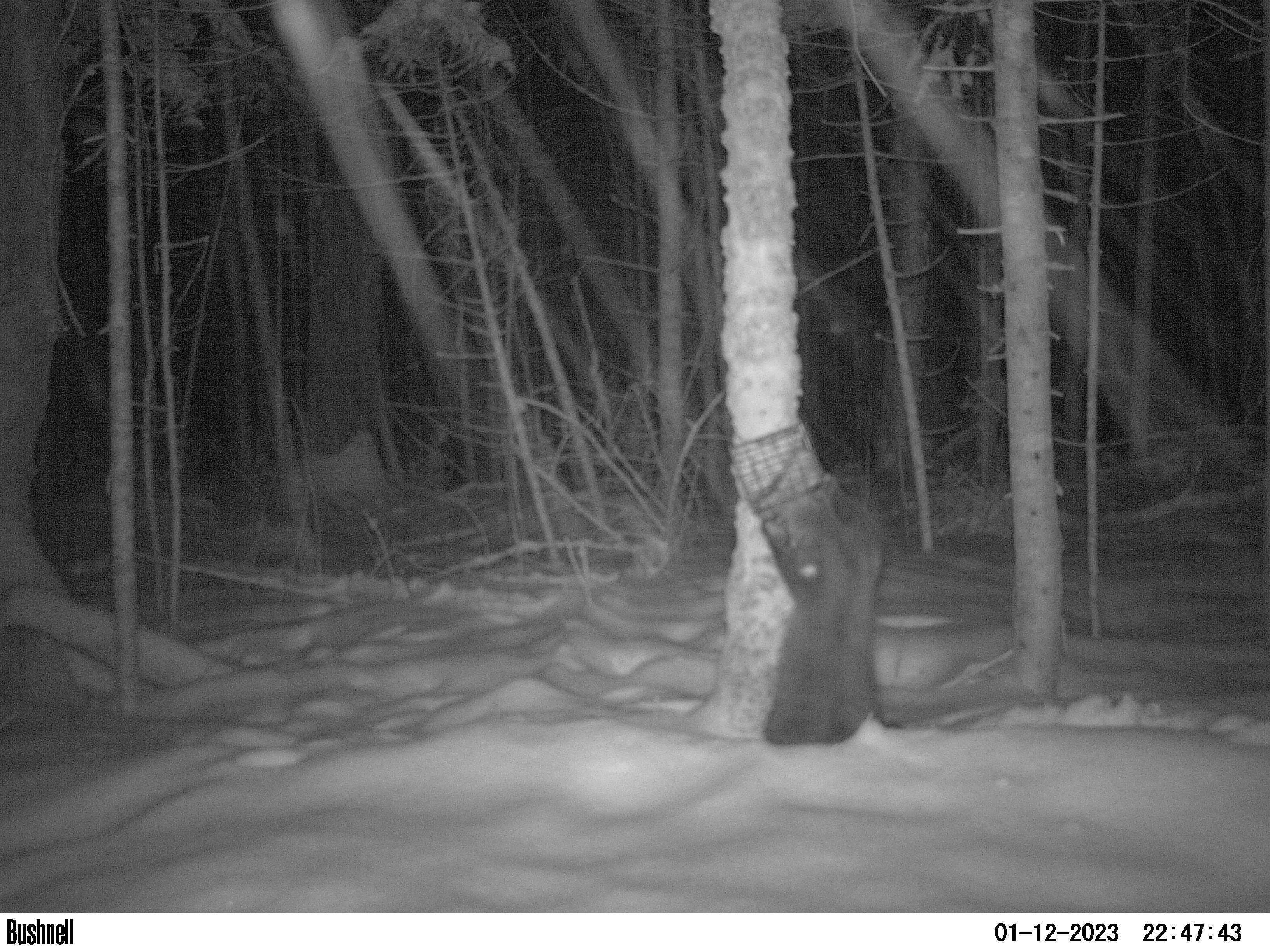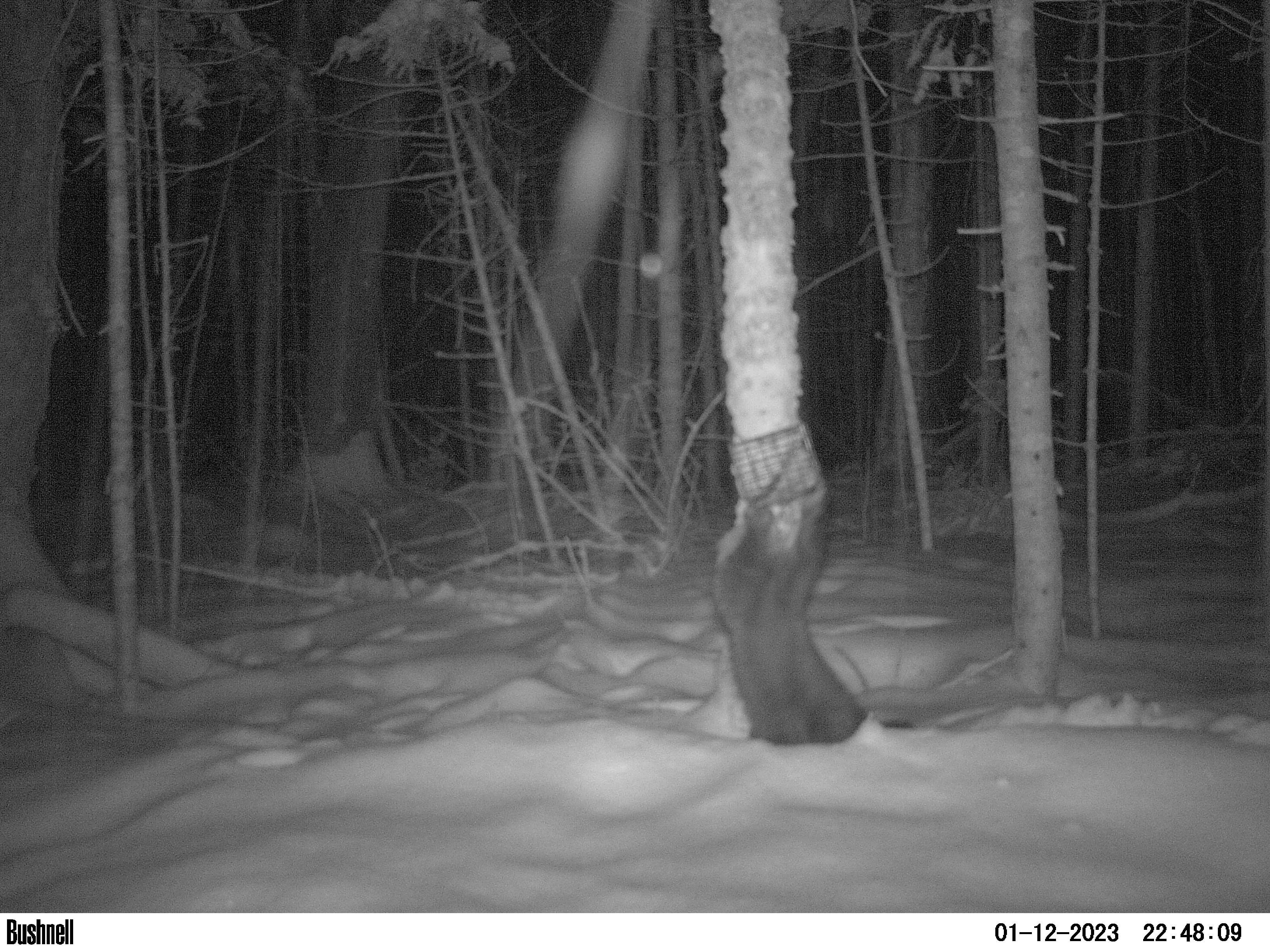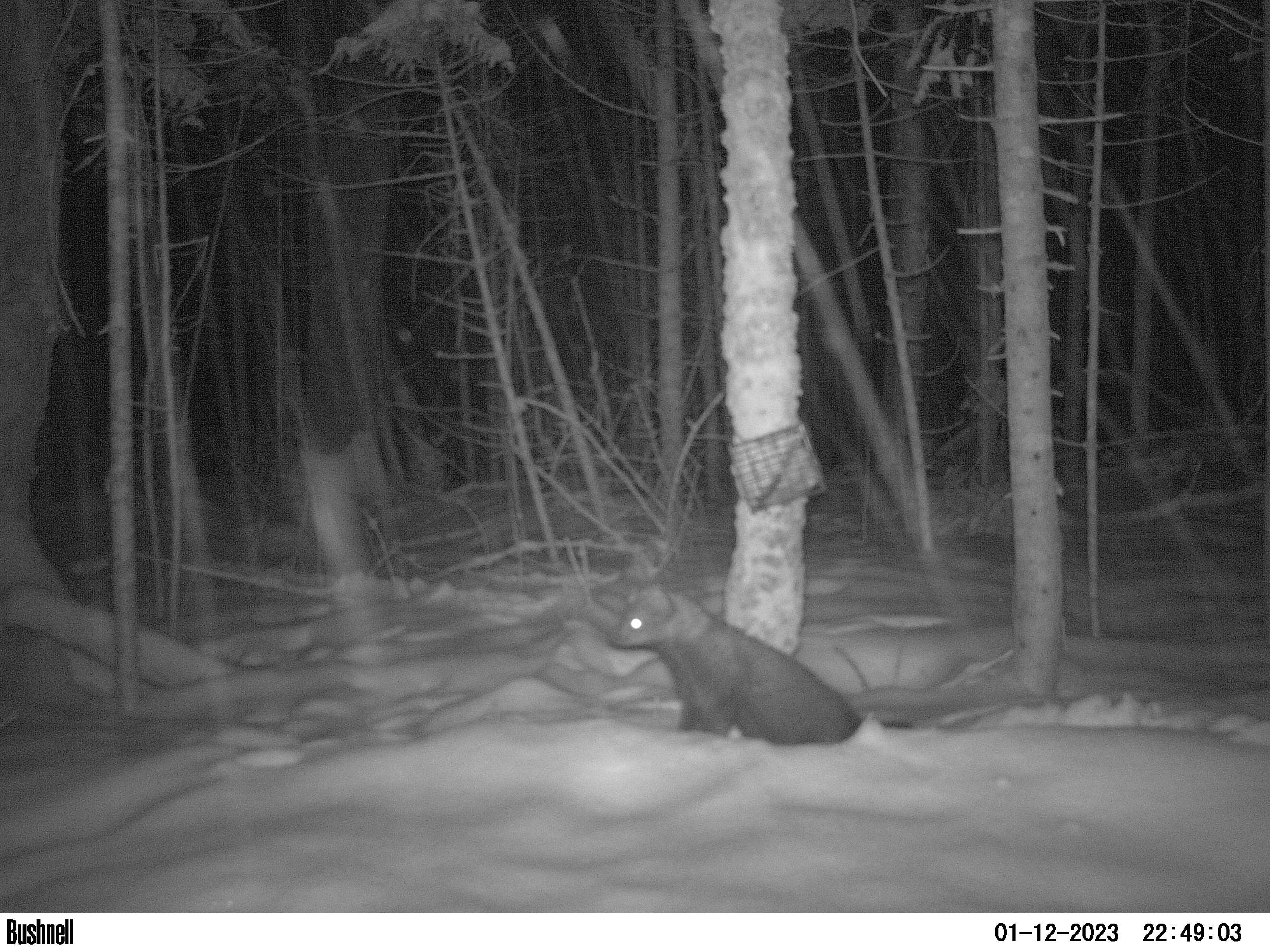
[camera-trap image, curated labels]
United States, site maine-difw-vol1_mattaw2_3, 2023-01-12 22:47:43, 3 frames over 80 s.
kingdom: Animalia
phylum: Chordata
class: Mammalia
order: Carnivora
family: Mustelidae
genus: Pekania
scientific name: Pekania pennanti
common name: fisher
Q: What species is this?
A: Fisher (Pekania pennanti).